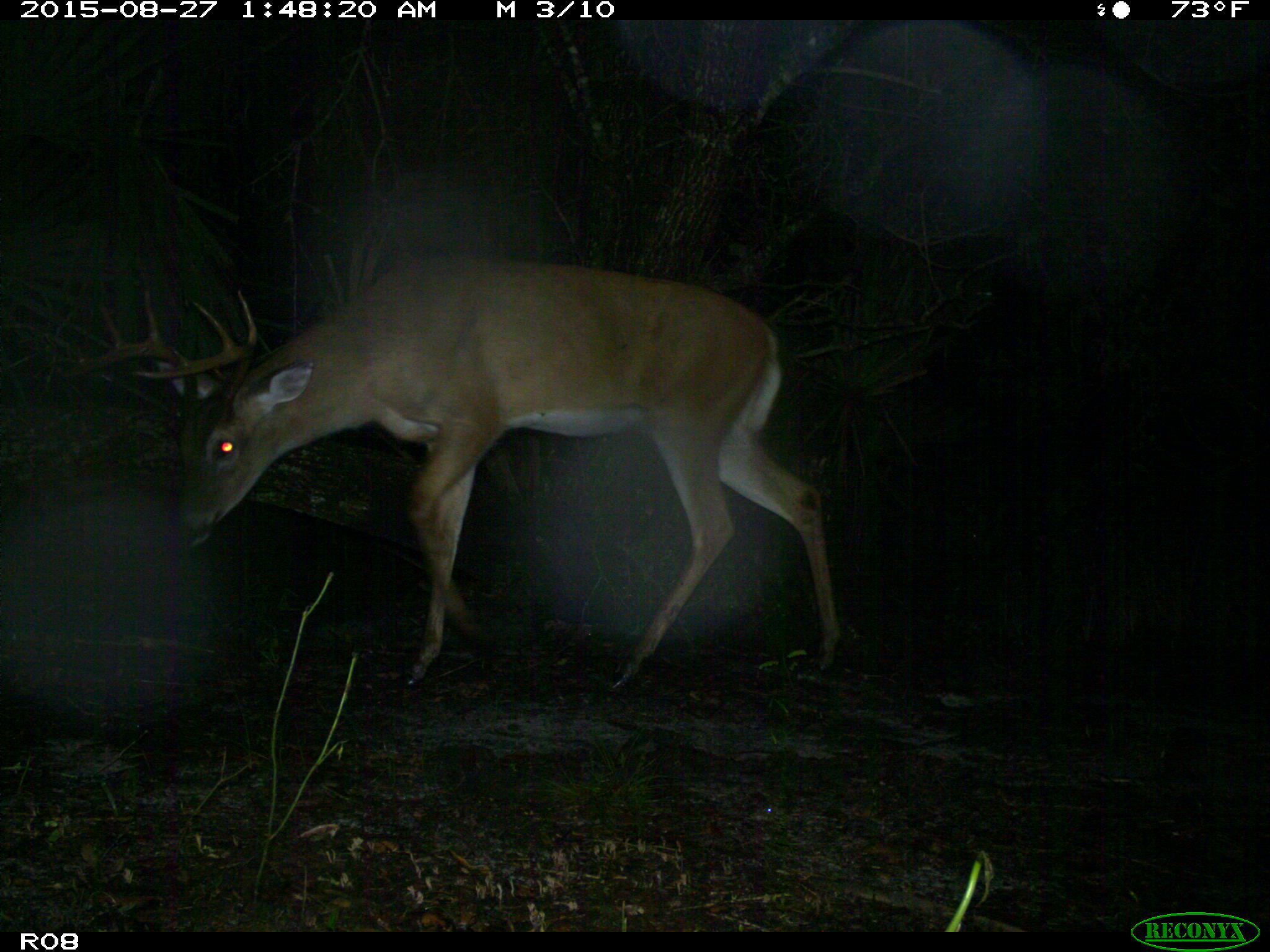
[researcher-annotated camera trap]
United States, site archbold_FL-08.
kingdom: Animalia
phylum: Chordata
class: Mammalia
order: Artiodactyla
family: Cervidae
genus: Odocoileus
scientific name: Odocoileus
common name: deer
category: unidentified deer